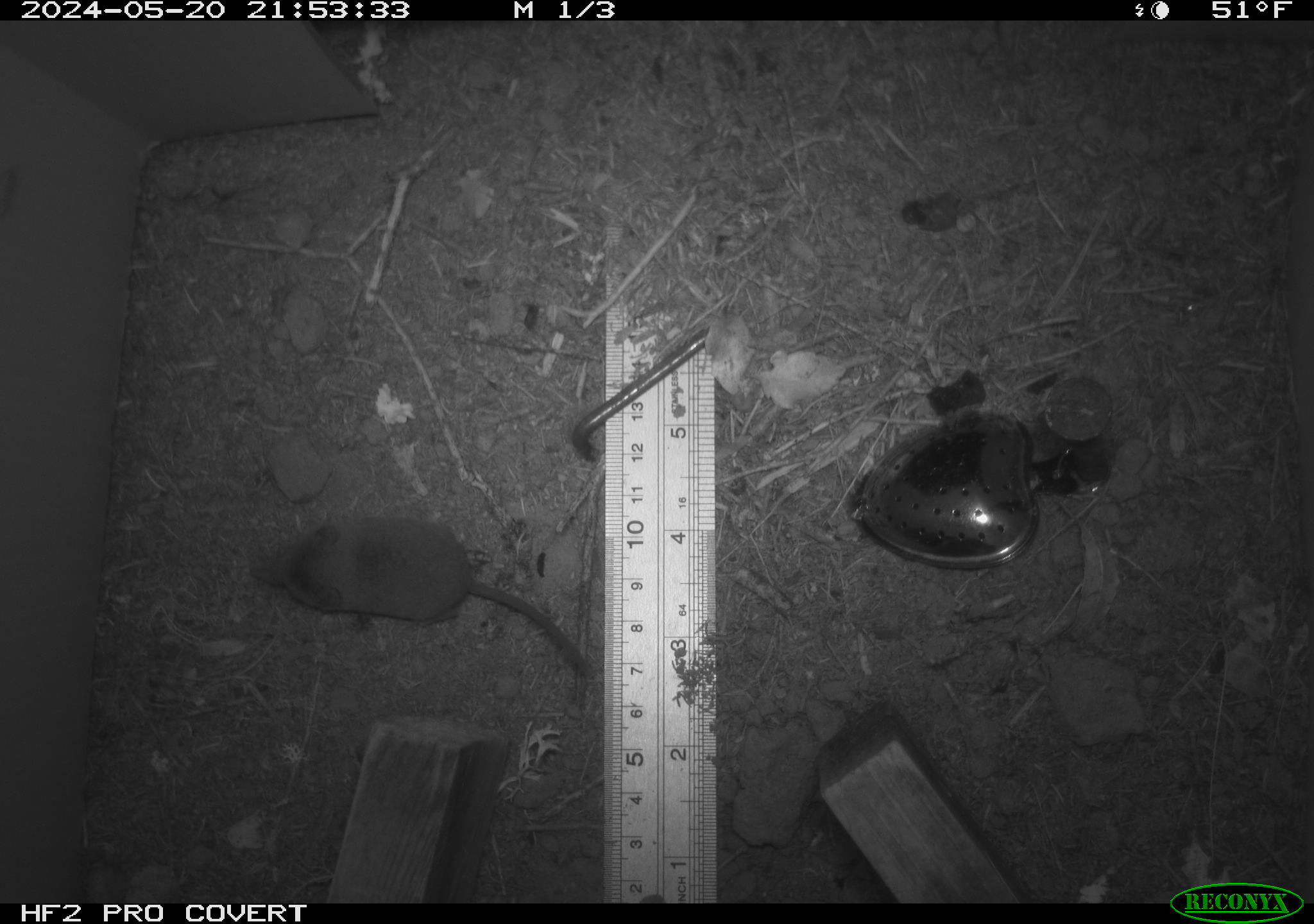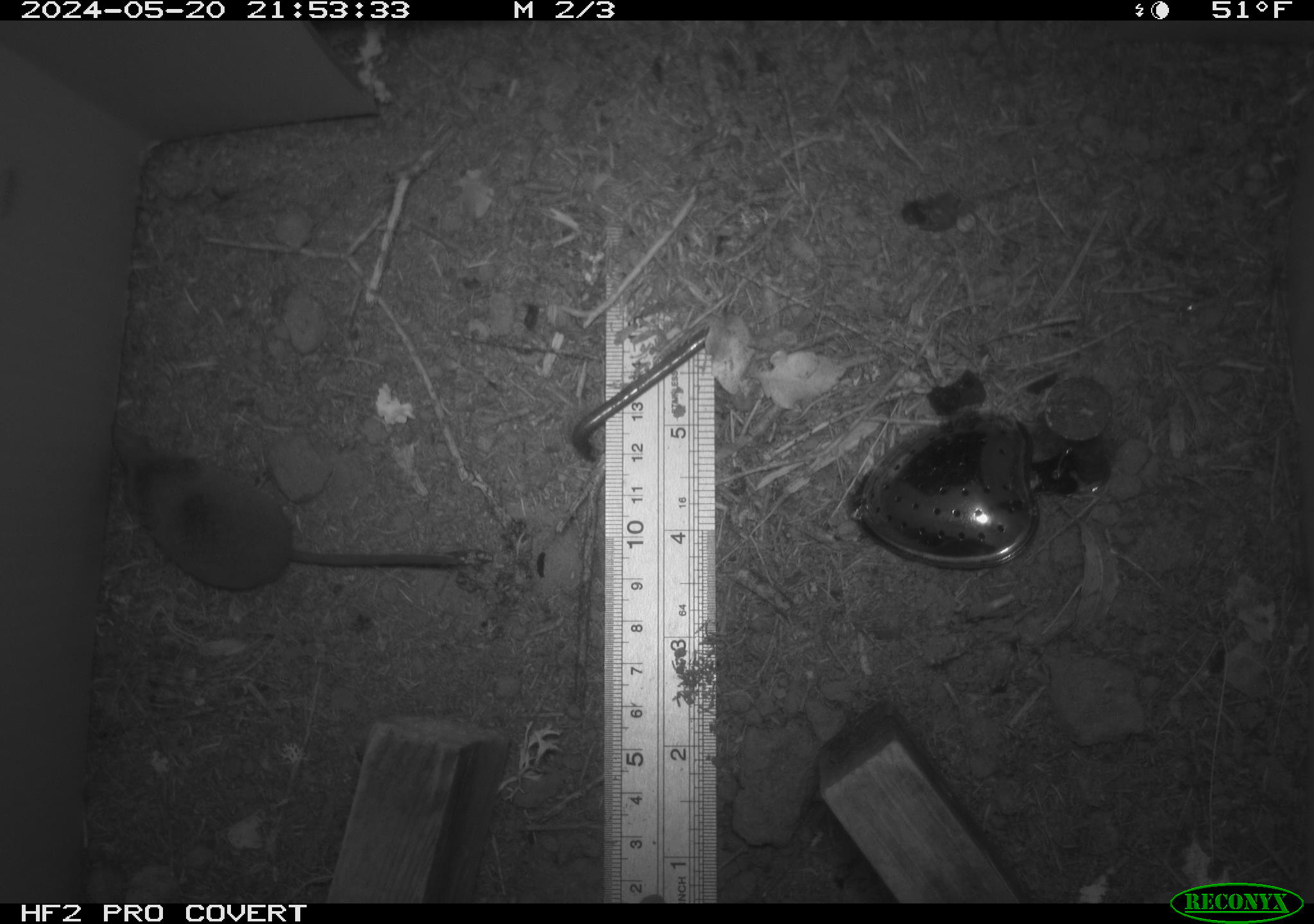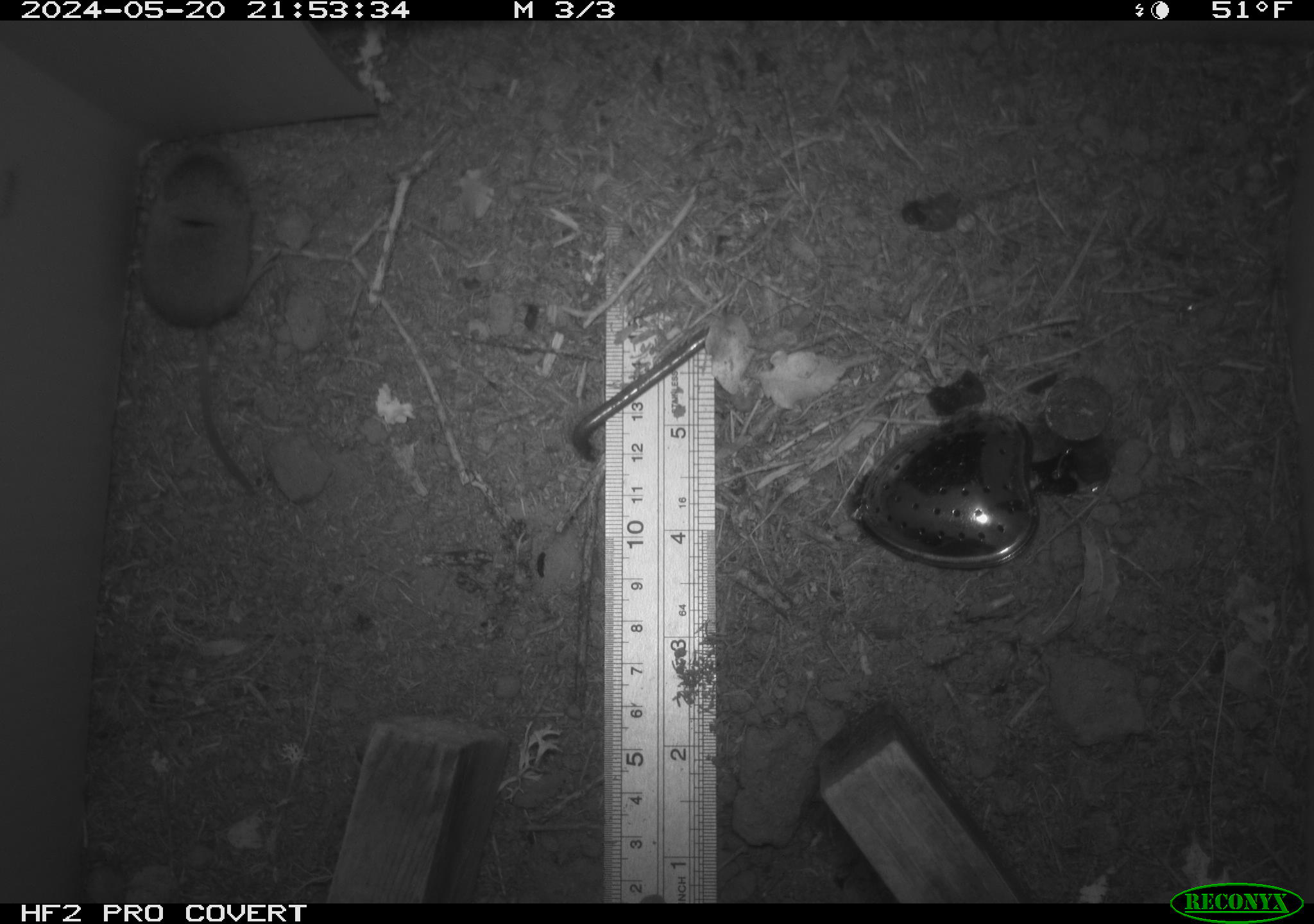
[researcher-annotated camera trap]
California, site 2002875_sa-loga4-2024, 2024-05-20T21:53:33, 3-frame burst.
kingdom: Animalia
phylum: Chordata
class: Mammalia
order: Eulipotyphla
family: Soricidae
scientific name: Soricidae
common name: shrews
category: soricidae family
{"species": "soricidae family (shrews) (Soricidae)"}